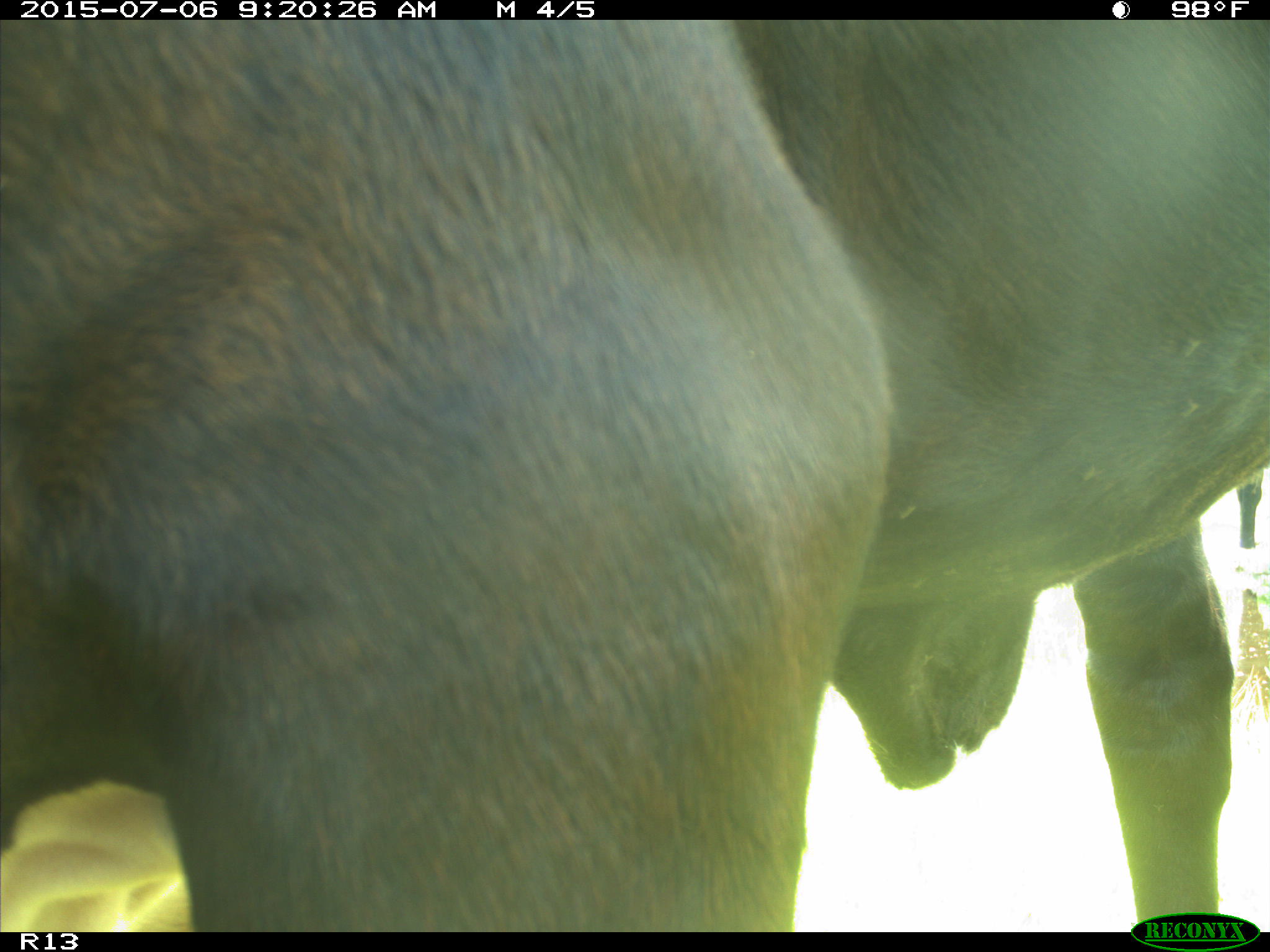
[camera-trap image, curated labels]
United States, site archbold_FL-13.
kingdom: Animalia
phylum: Chordata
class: Mammalia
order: Artiodactyla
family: Bovidae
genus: Bos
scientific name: Bos taurus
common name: domestic cow